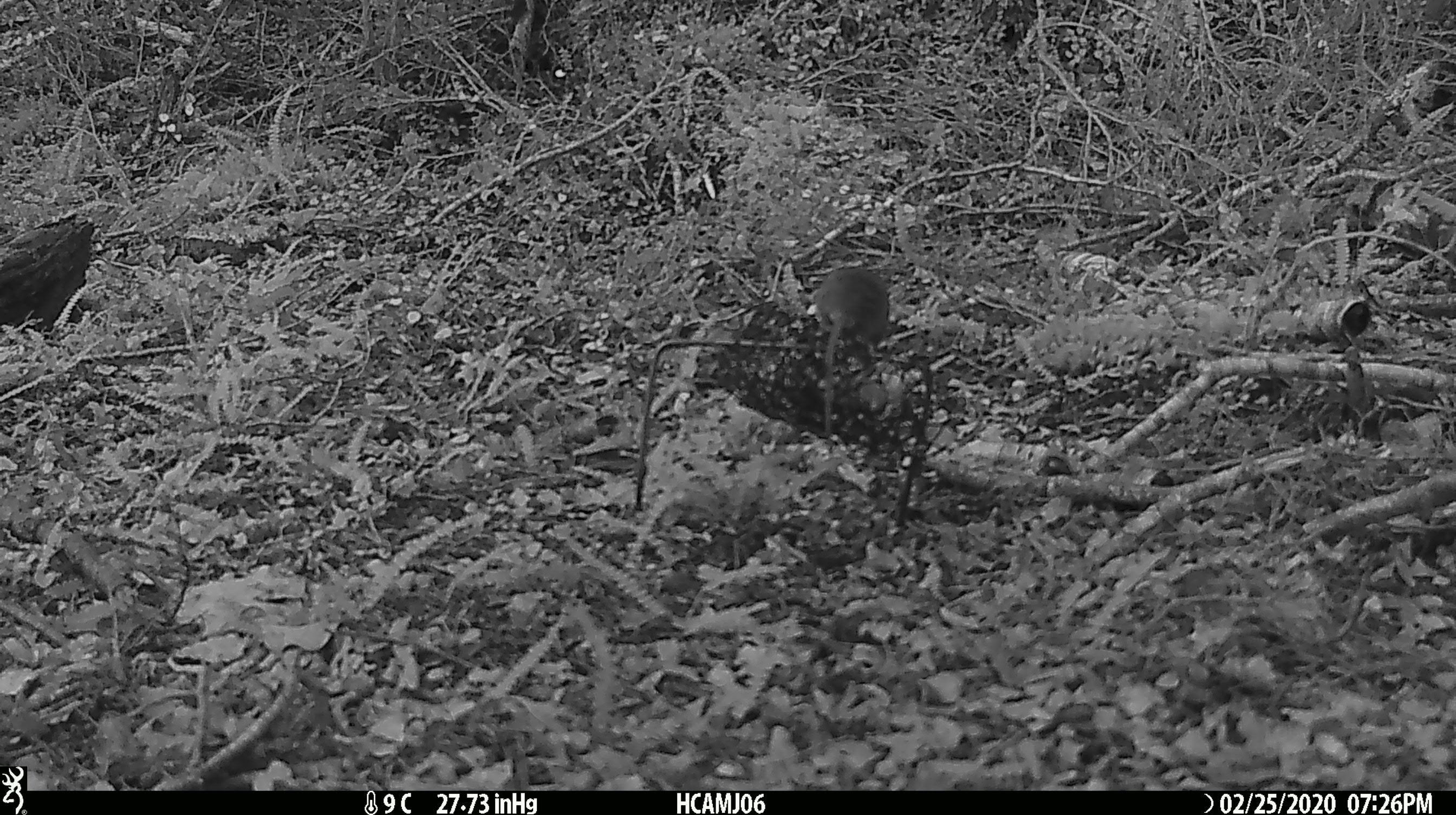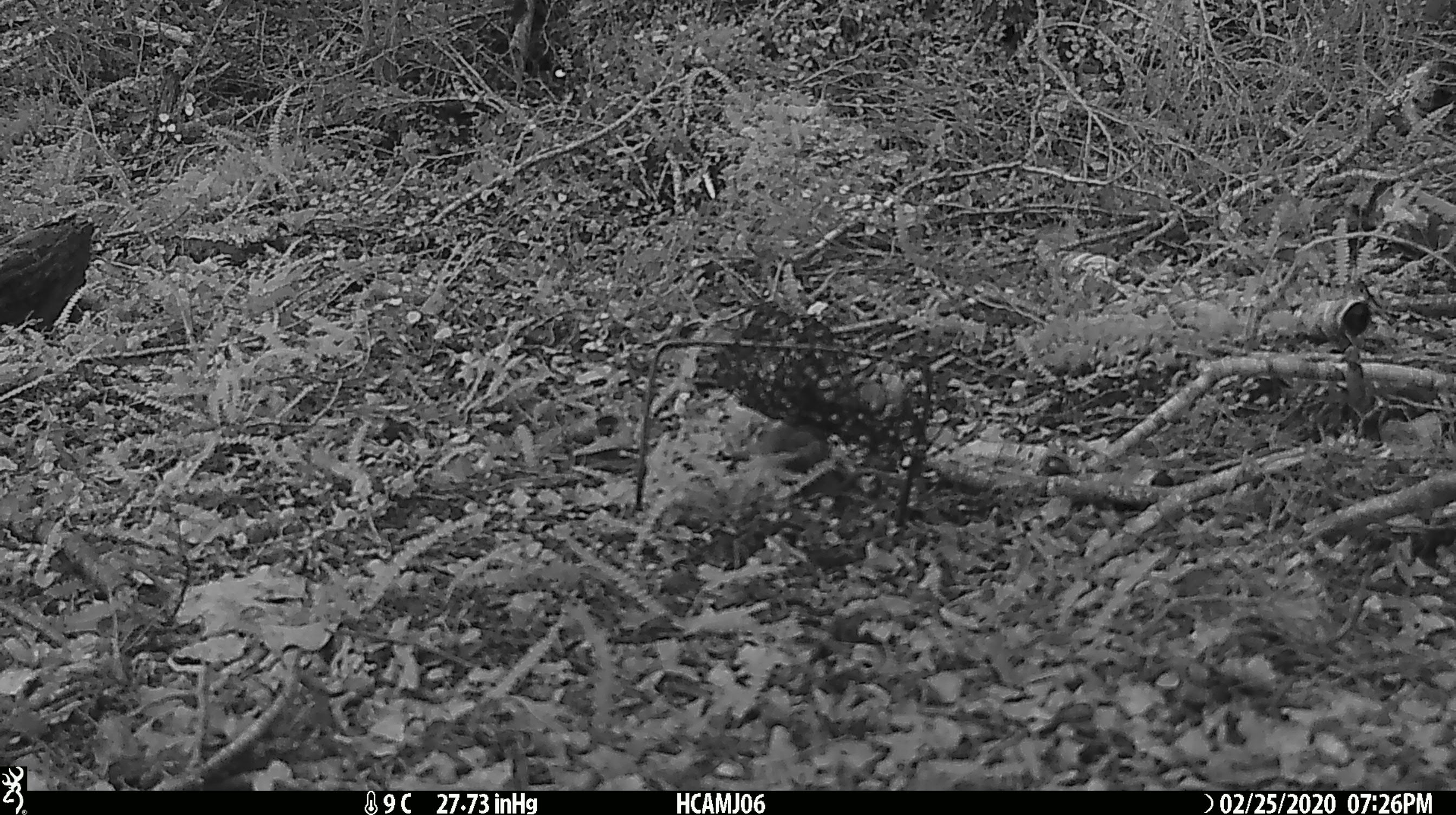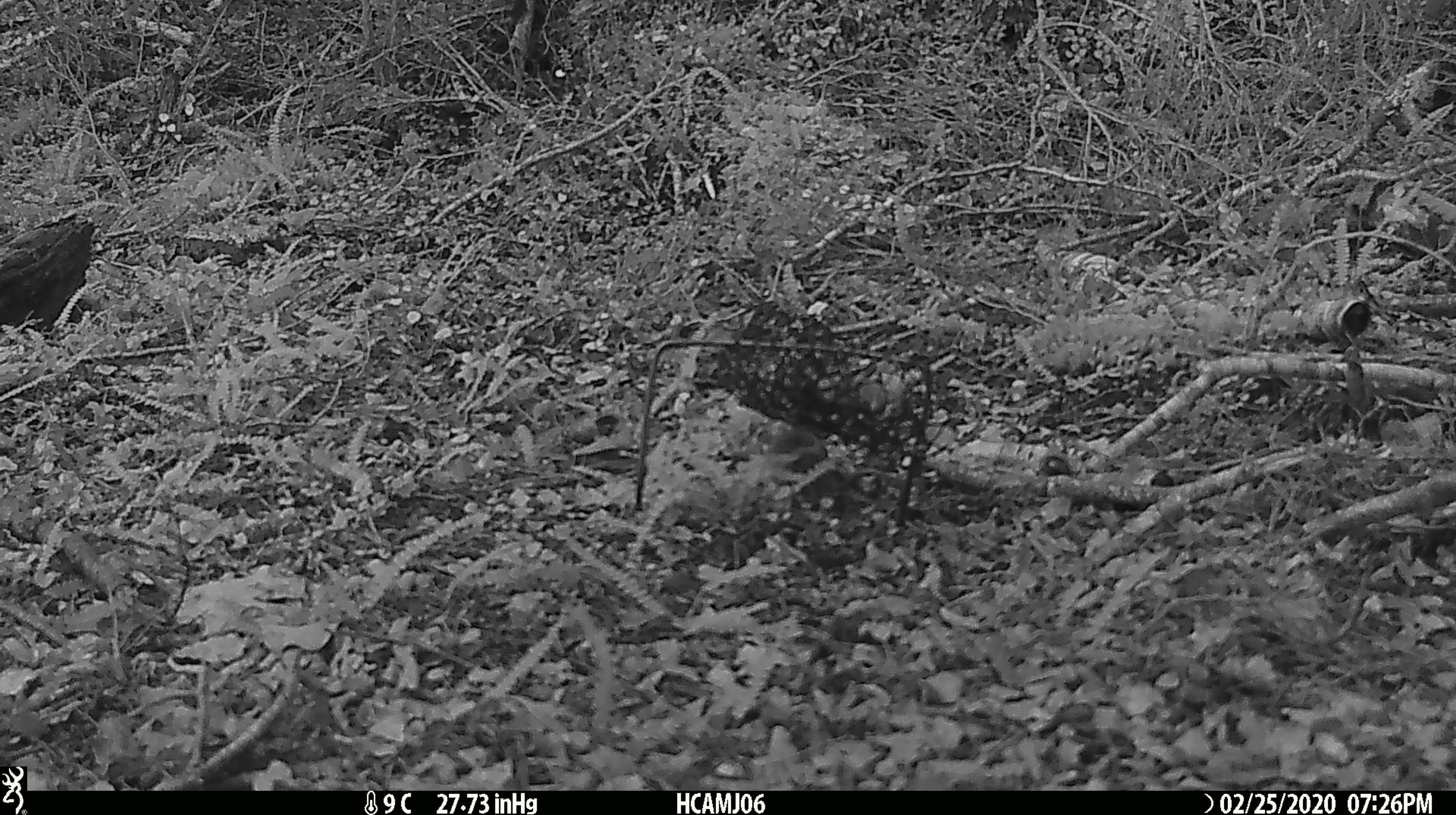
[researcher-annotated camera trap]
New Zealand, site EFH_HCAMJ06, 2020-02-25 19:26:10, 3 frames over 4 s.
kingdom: Animalia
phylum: Chordata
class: Mammalia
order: Rodentia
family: Muridae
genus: Mus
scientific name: Mus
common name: mouse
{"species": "mouse (Mus)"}